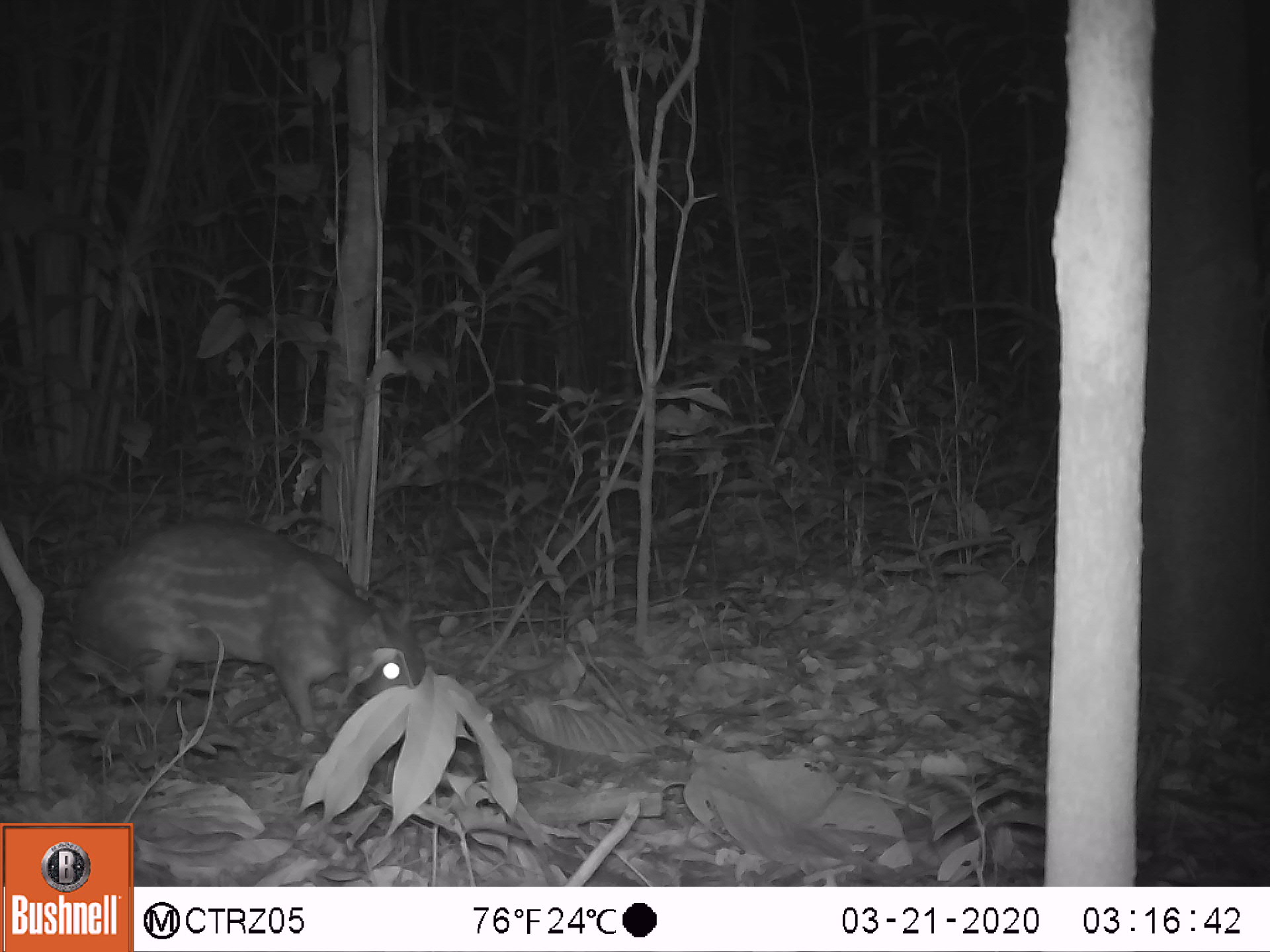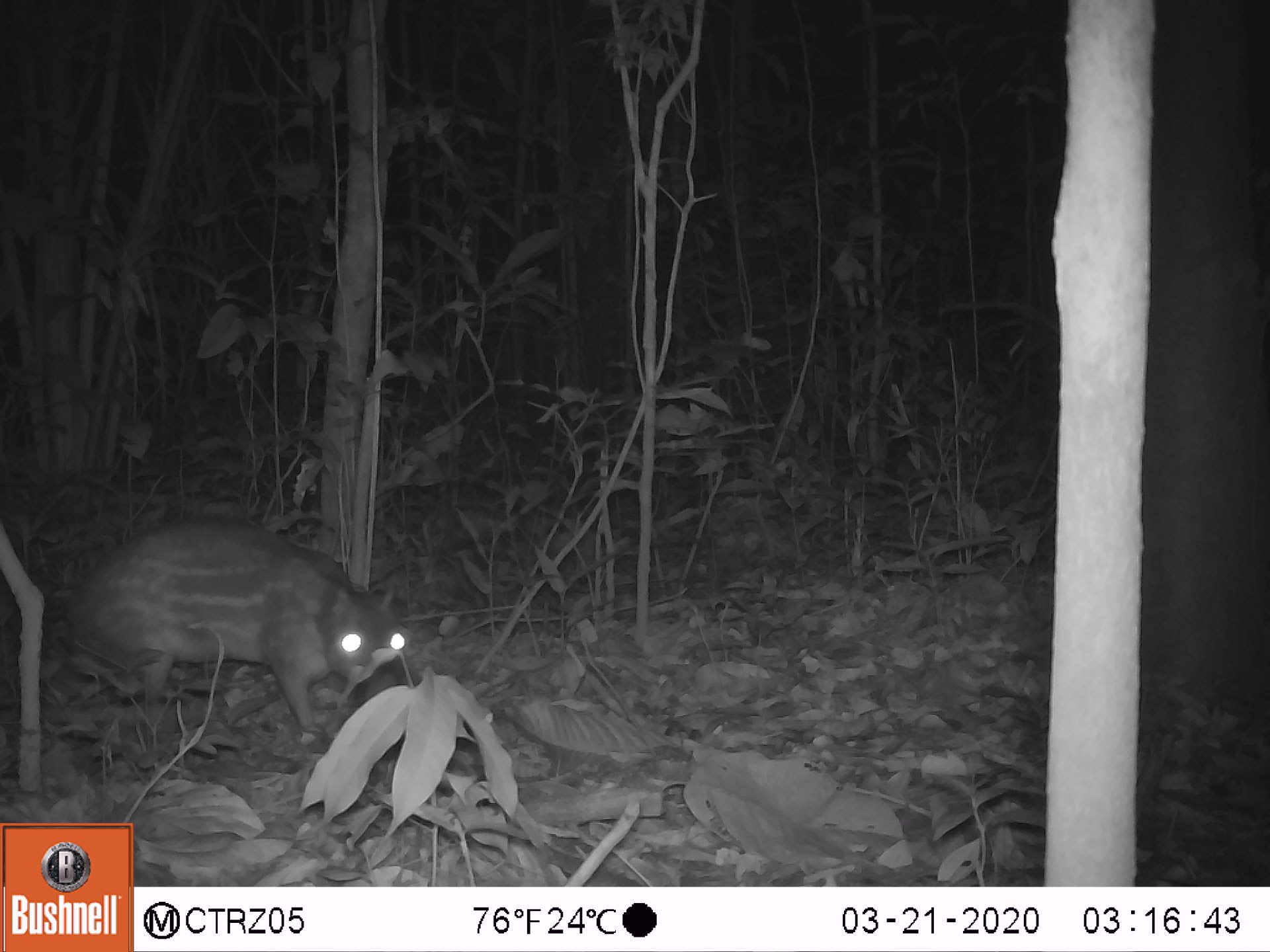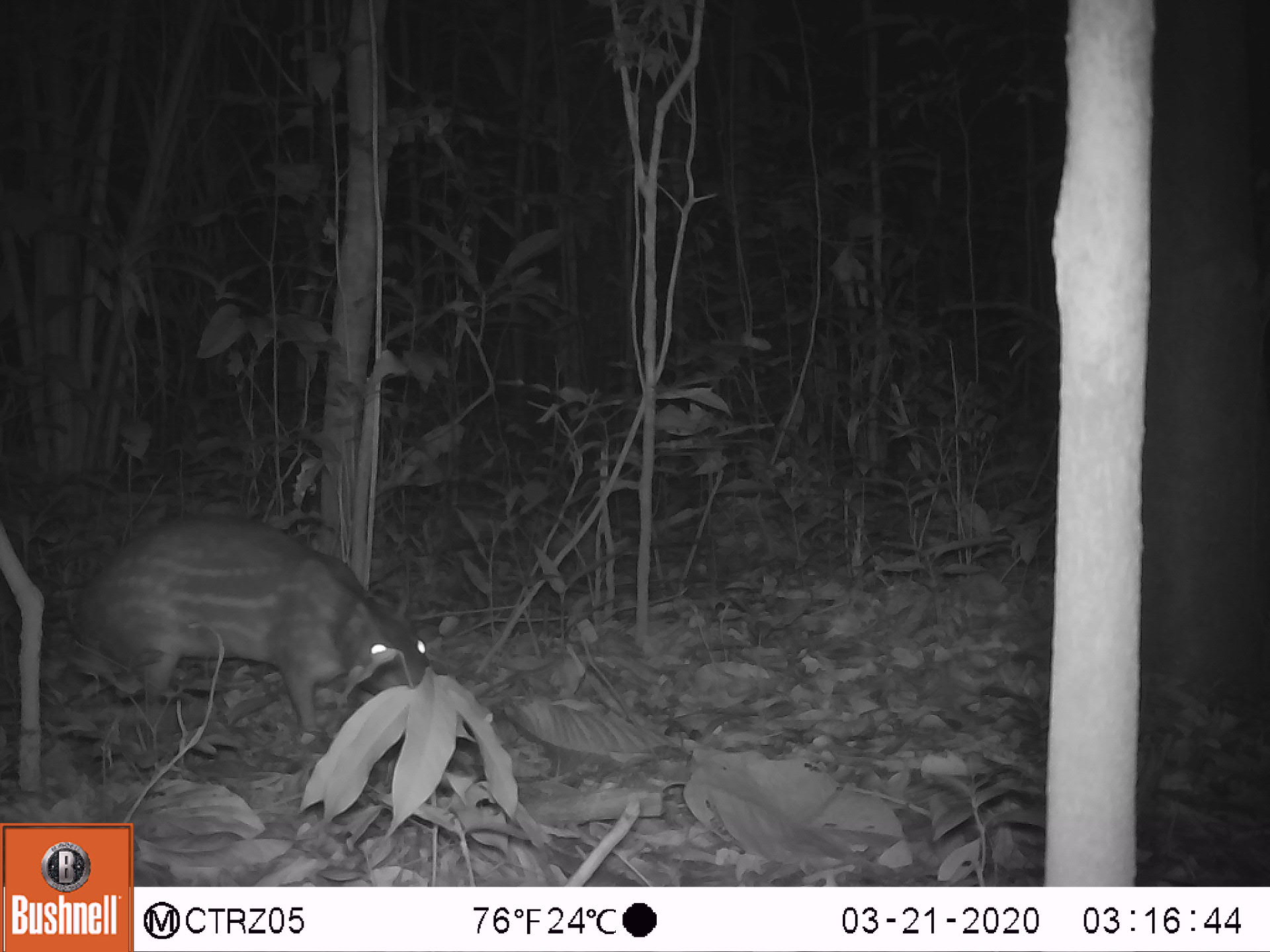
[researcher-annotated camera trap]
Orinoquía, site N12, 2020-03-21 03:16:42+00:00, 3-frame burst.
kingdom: Animalia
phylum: Chordata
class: Mammalia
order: Rodentia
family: Cuniculidae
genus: Cuniculus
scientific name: Cuniculus paca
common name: spotted paca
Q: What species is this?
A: Spotted paca (Cuniculus paca).